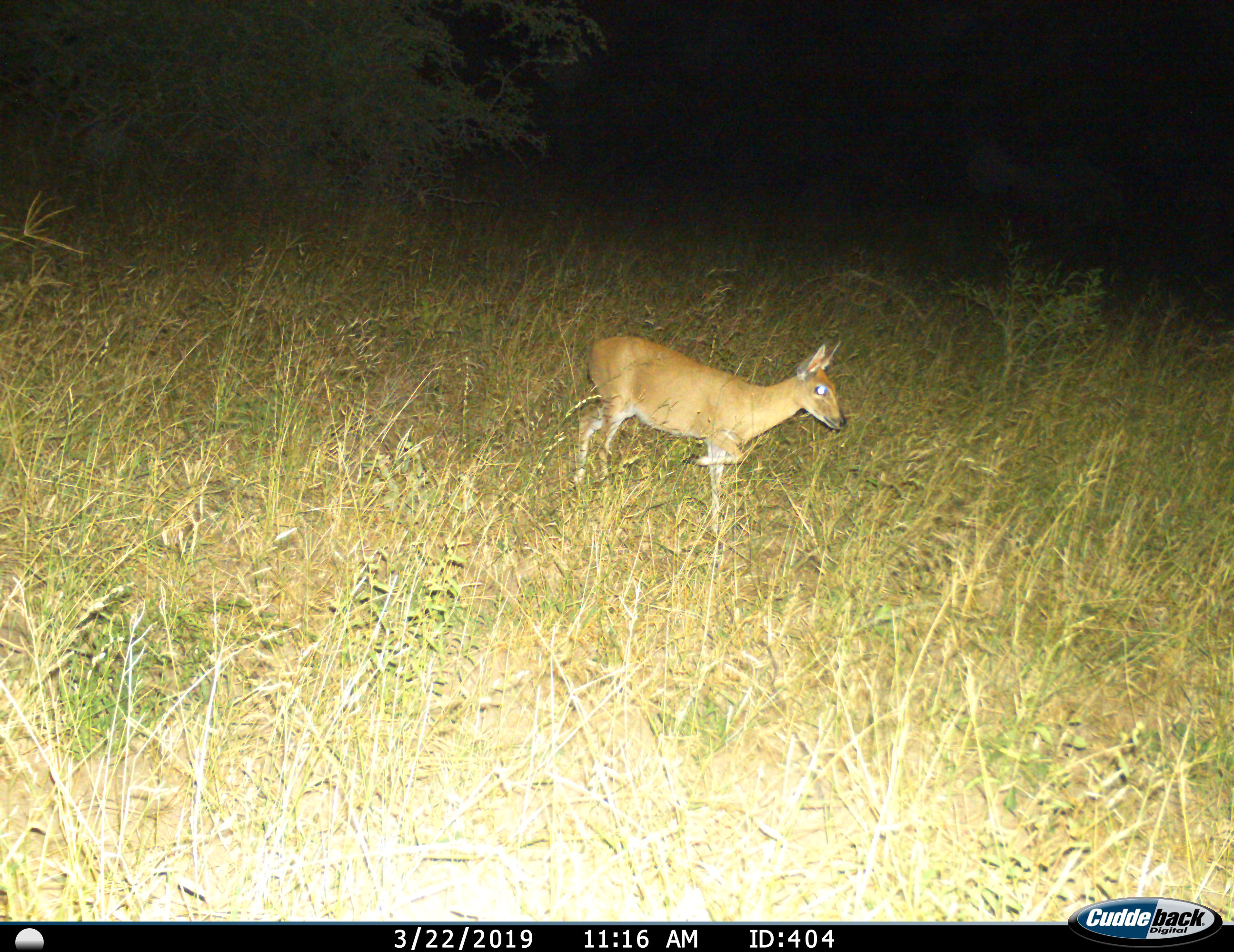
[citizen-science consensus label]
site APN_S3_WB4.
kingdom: Animalia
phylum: Chordata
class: Mammalia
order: Artiodactyla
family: Bovidae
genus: Raphicerus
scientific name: Raphicerus campestris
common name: steenbok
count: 1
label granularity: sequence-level